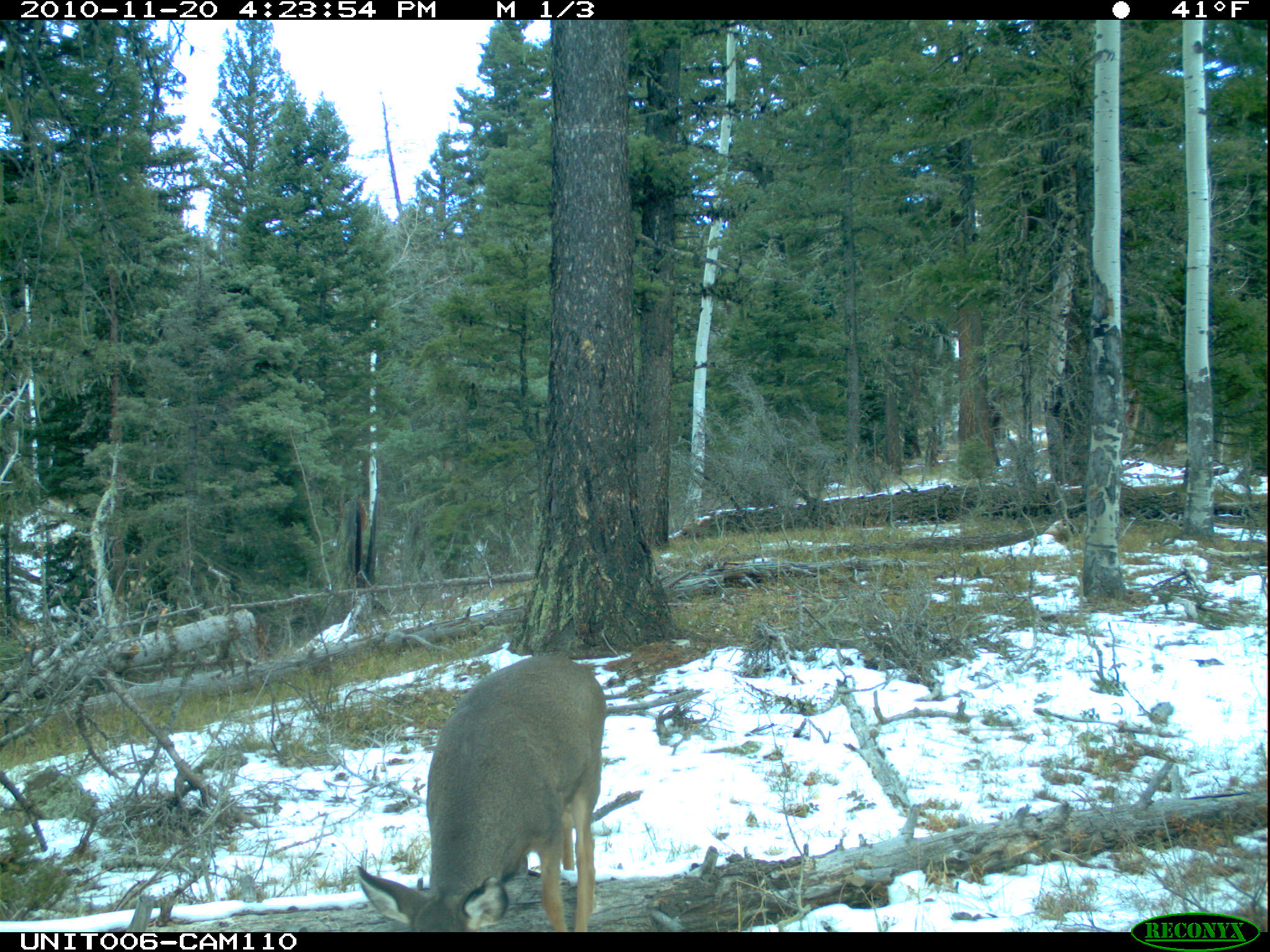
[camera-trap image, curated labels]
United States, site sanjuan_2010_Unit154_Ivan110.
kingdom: Animalia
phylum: Chordata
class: Mammalia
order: Artiodactyla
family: Cervidae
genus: Odocoileus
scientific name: Odocoileus hemionus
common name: mule deer